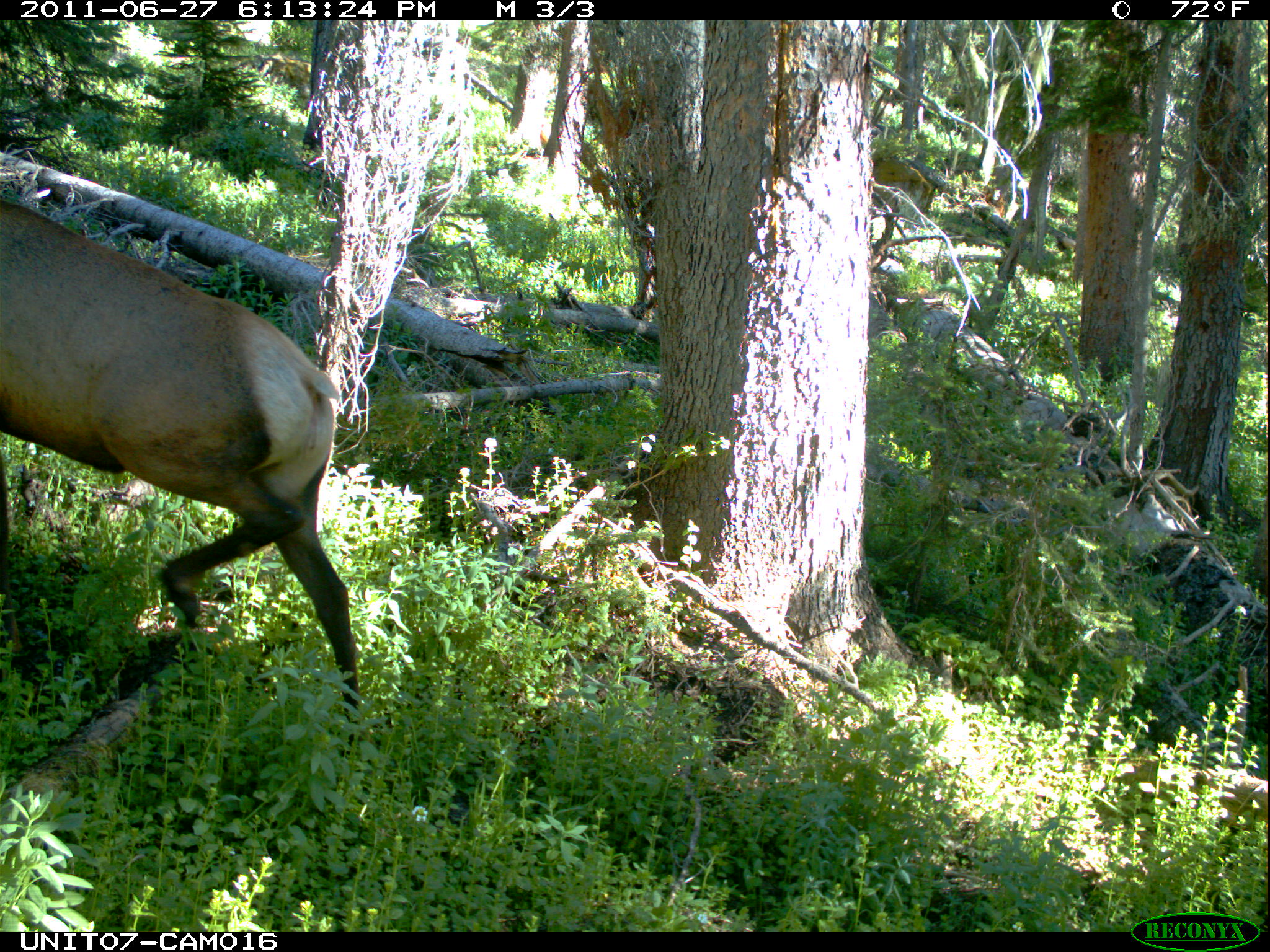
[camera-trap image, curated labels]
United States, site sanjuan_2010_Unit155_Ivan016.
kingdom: Animalia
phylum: Chordata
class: Mammalia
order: Artiodactyla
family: Cervidae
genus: Cervus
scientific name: Cervus elaphus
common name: red deer